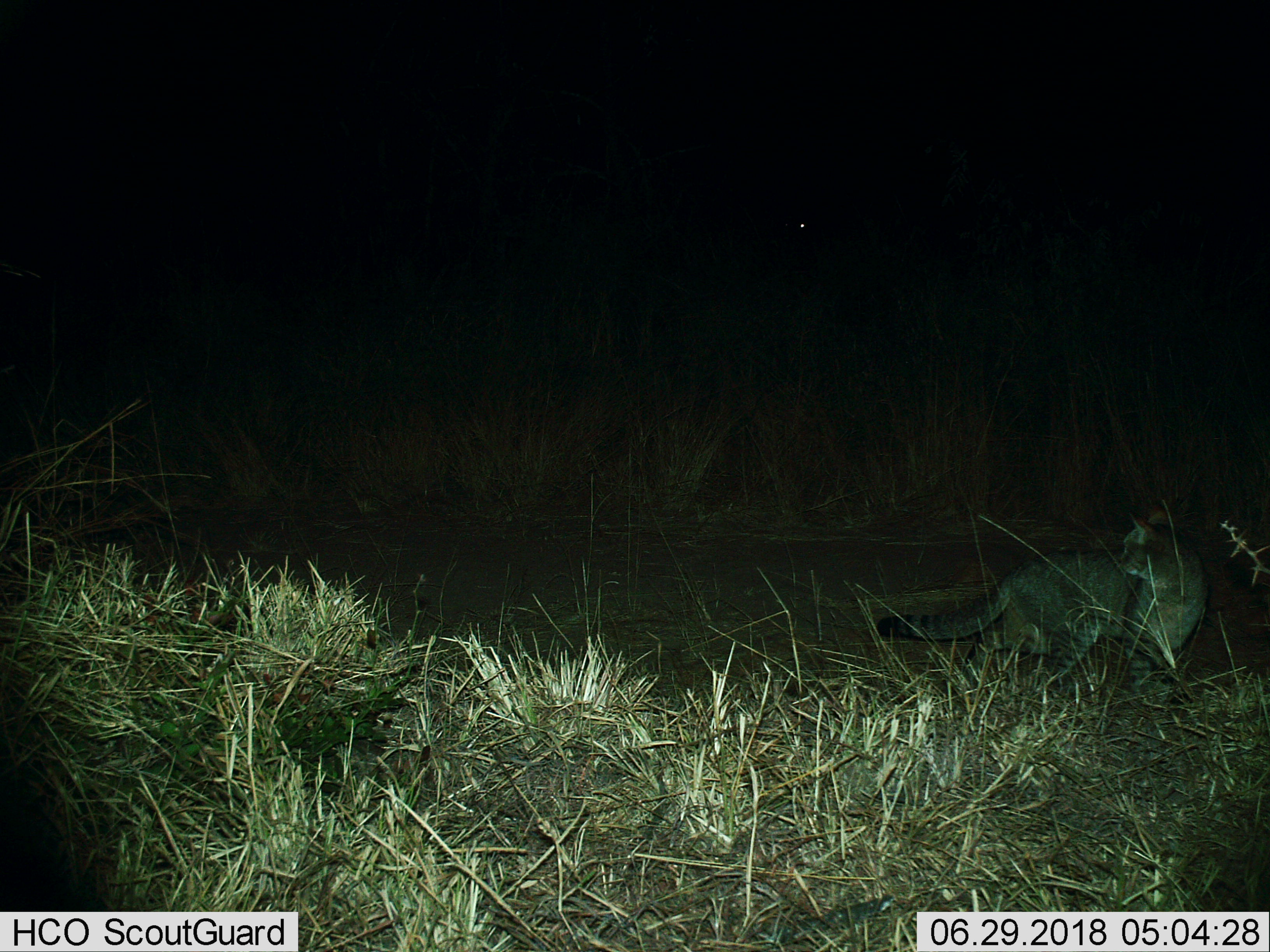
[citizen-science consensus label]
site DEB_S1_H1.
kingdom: Animalia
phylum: Chordata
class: Mammalia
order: Carnivora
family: Felidae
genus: Felis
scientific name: Felis lybica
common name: african wild cat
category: africanwildcat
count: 1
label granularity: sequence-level